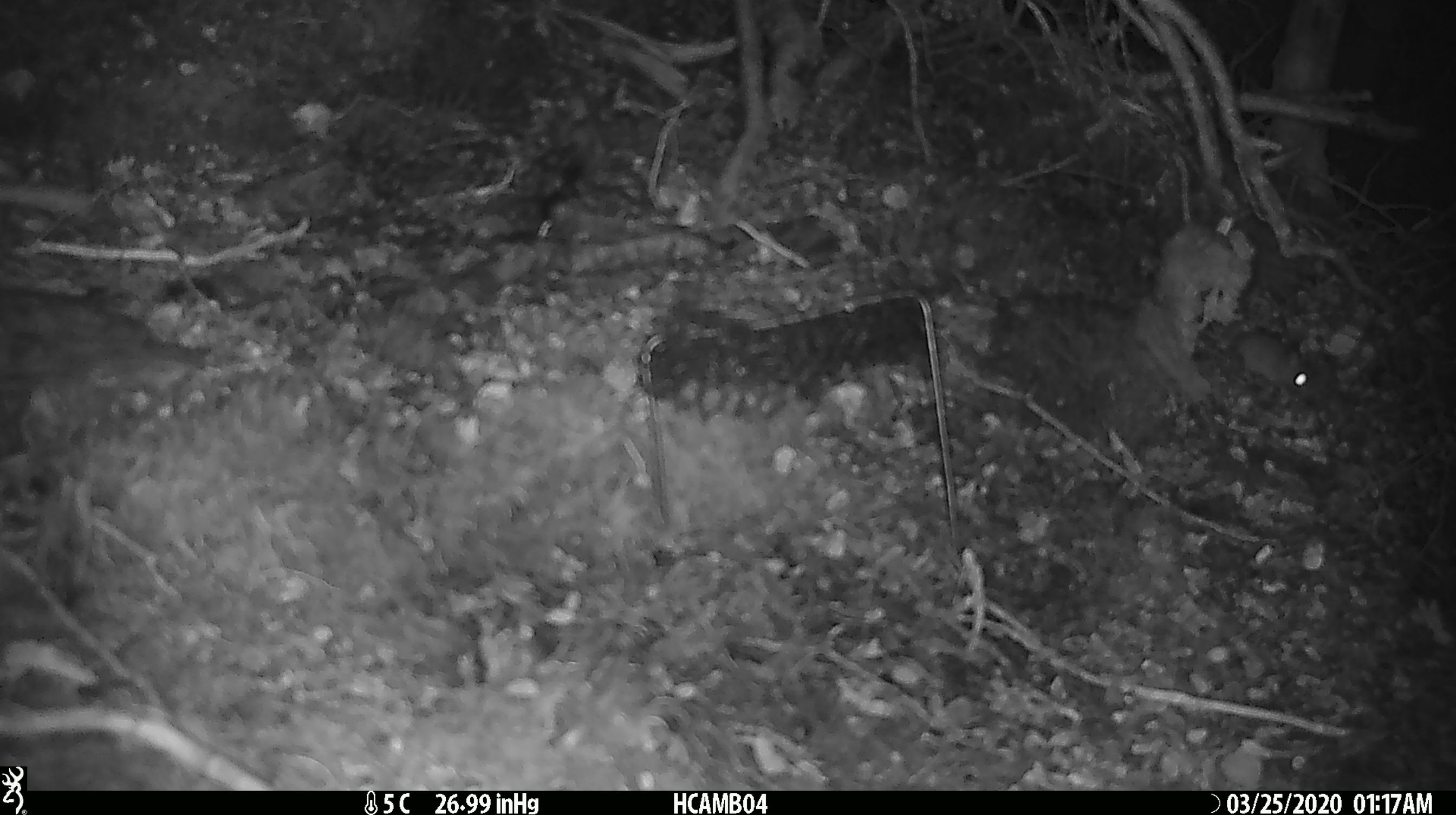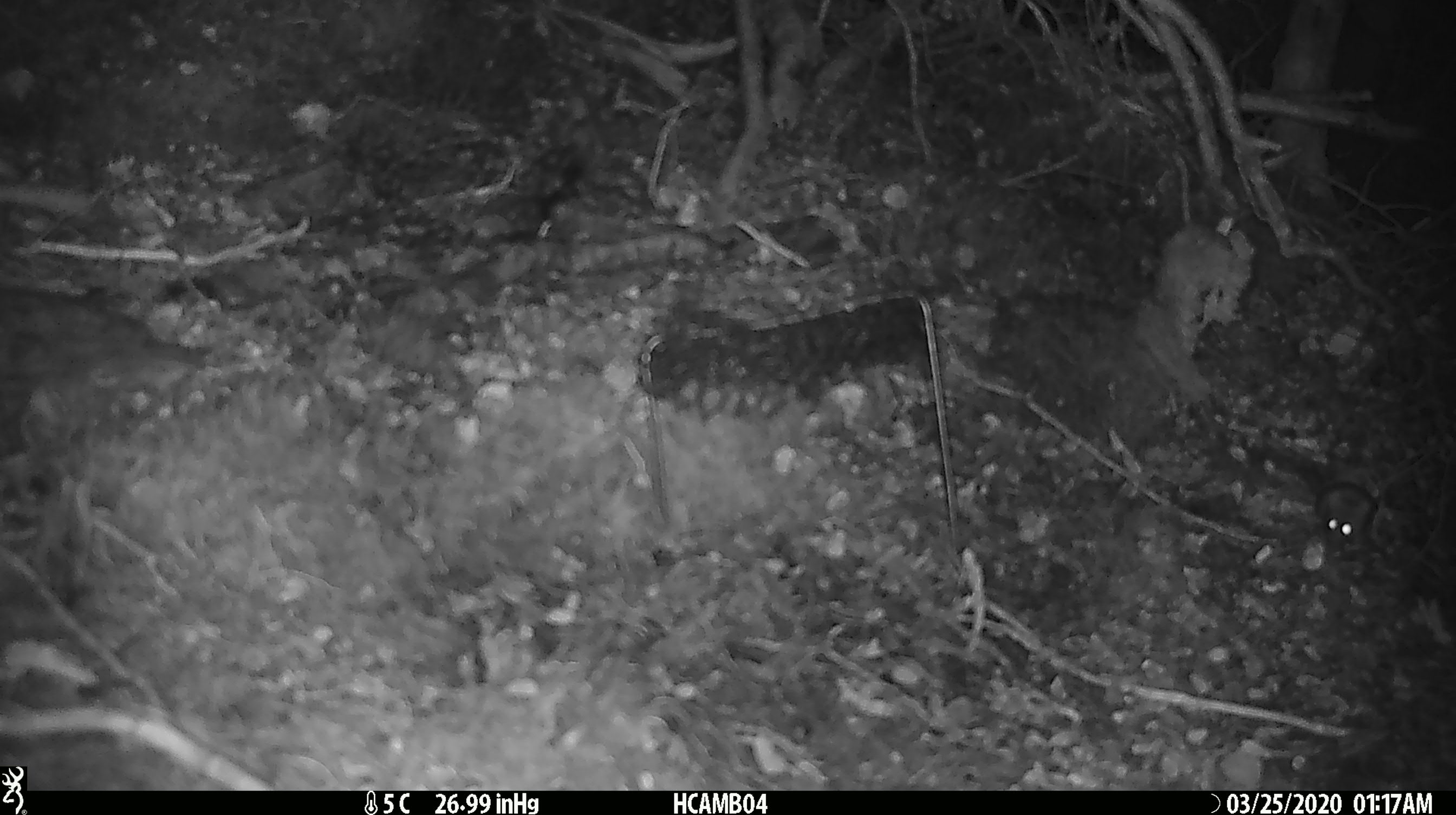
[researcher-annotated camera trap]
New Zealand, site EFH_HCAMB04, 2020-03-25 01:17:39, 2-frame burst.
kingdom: Animalia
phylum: Chordata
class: Mammalia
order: Rodentia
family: Muridae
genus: Mus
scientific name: Mus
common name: mouse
Mouse (Mus).